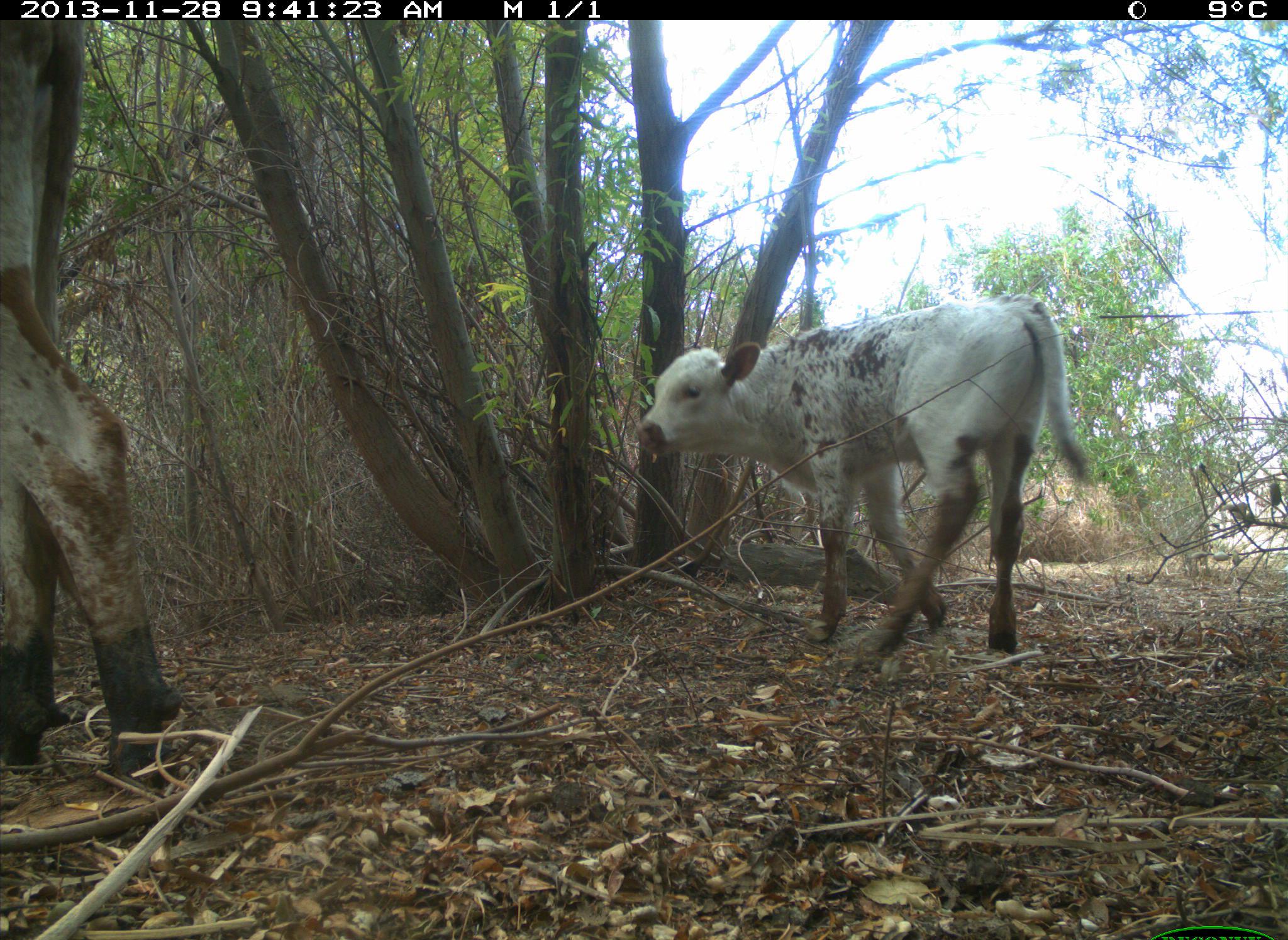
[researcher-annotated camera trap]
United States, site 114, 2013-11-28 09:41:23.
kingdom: Animalia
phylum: Chordata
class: Mammalia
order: Artiodactyla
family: Bovidae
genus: Bos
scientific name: Bos taurus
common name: cow